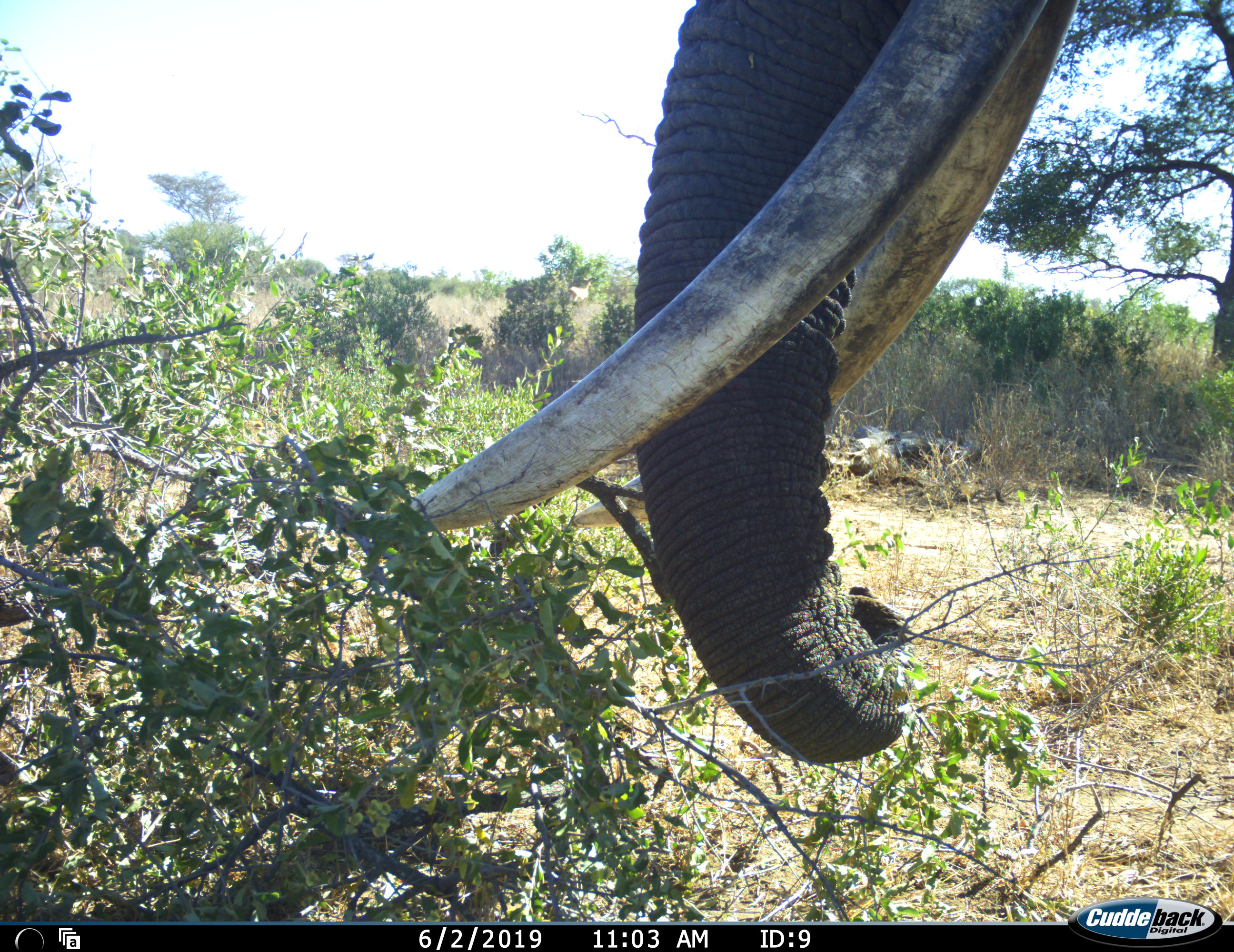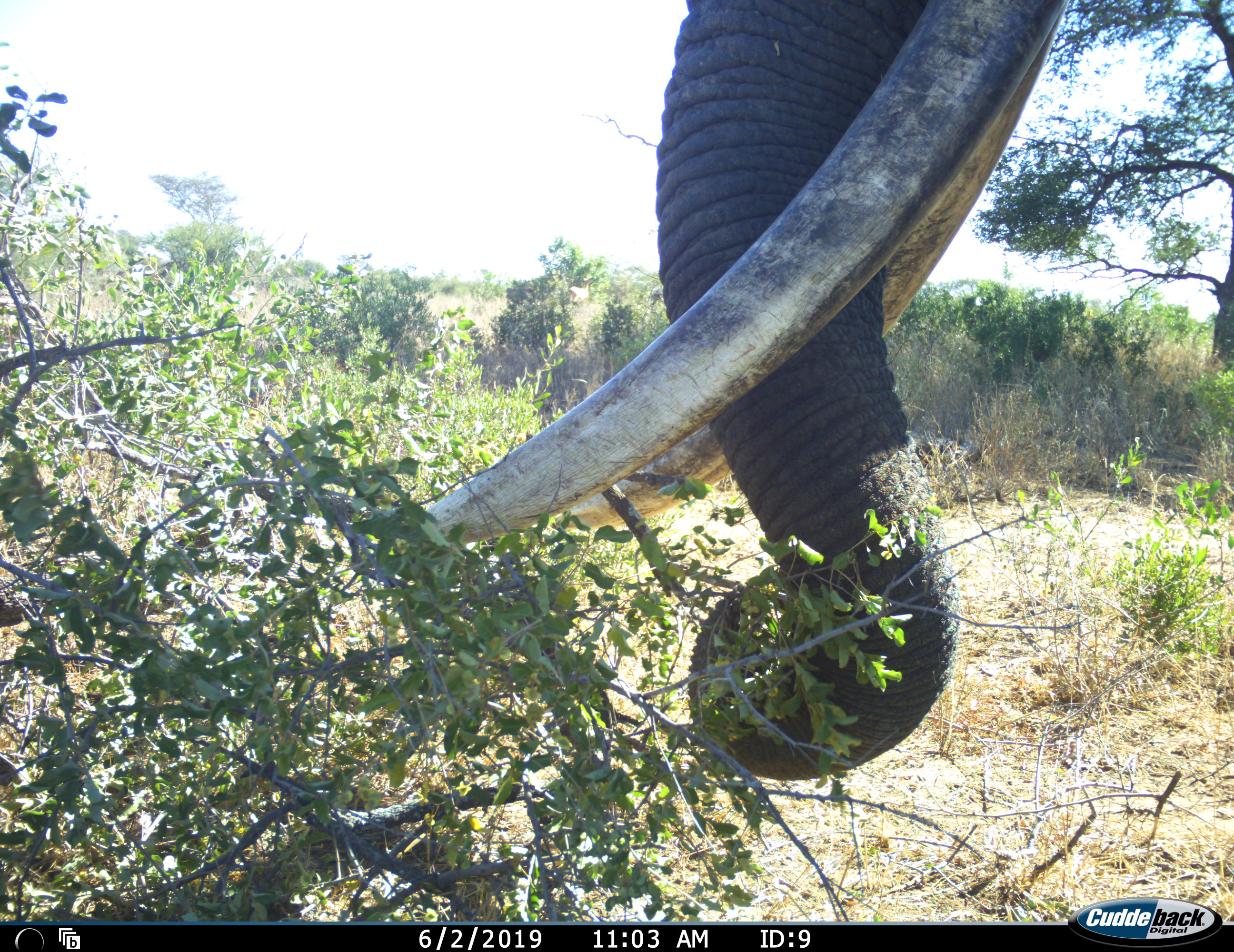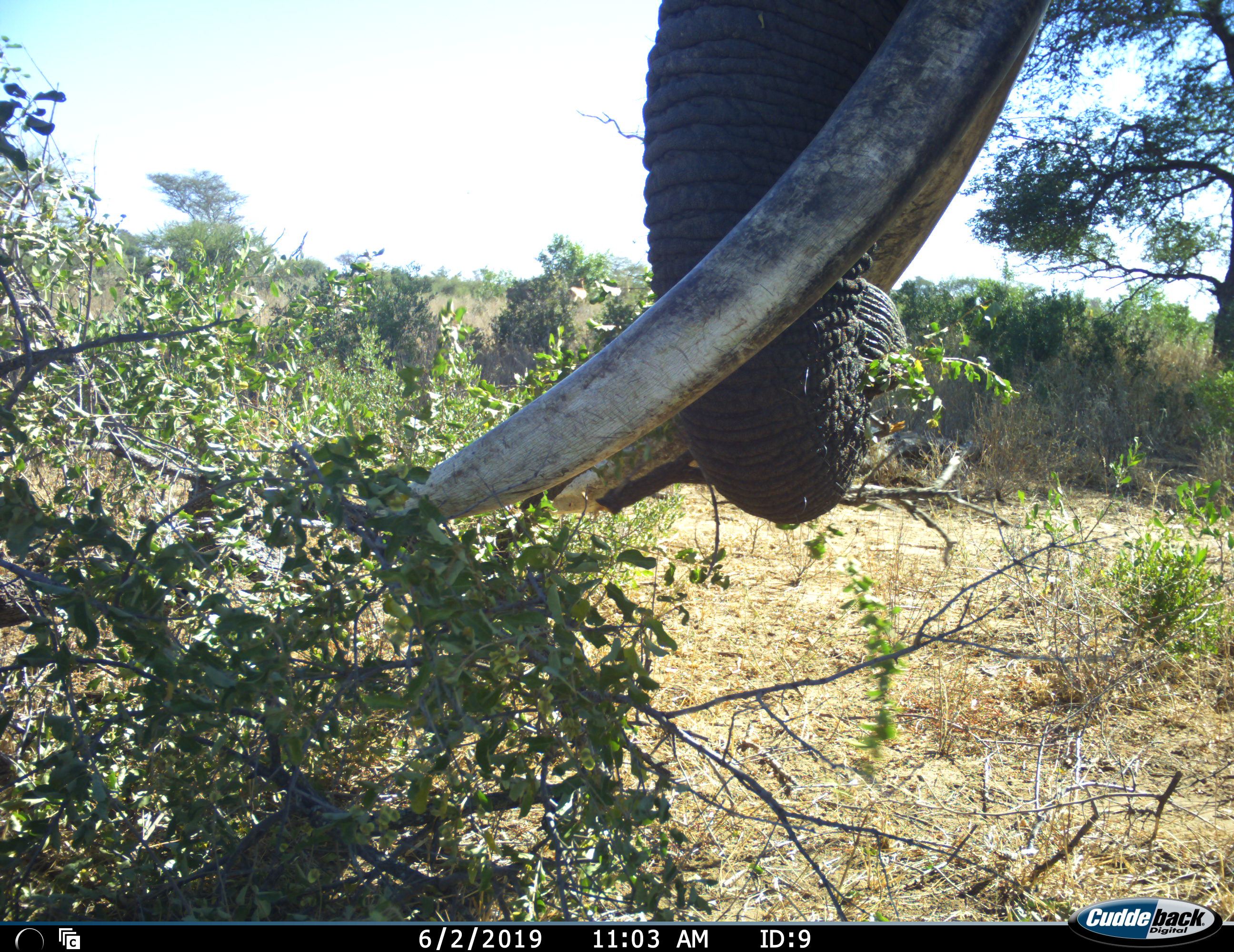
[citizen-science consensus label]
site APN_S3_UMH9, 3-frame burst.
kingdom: Animalia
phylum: Chordata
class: Mammalia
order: Proboscidea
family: Elephantidae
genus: Loxodonta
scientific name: Loxodonta africana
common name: african bush elephant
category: elephant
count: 1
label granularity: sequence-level